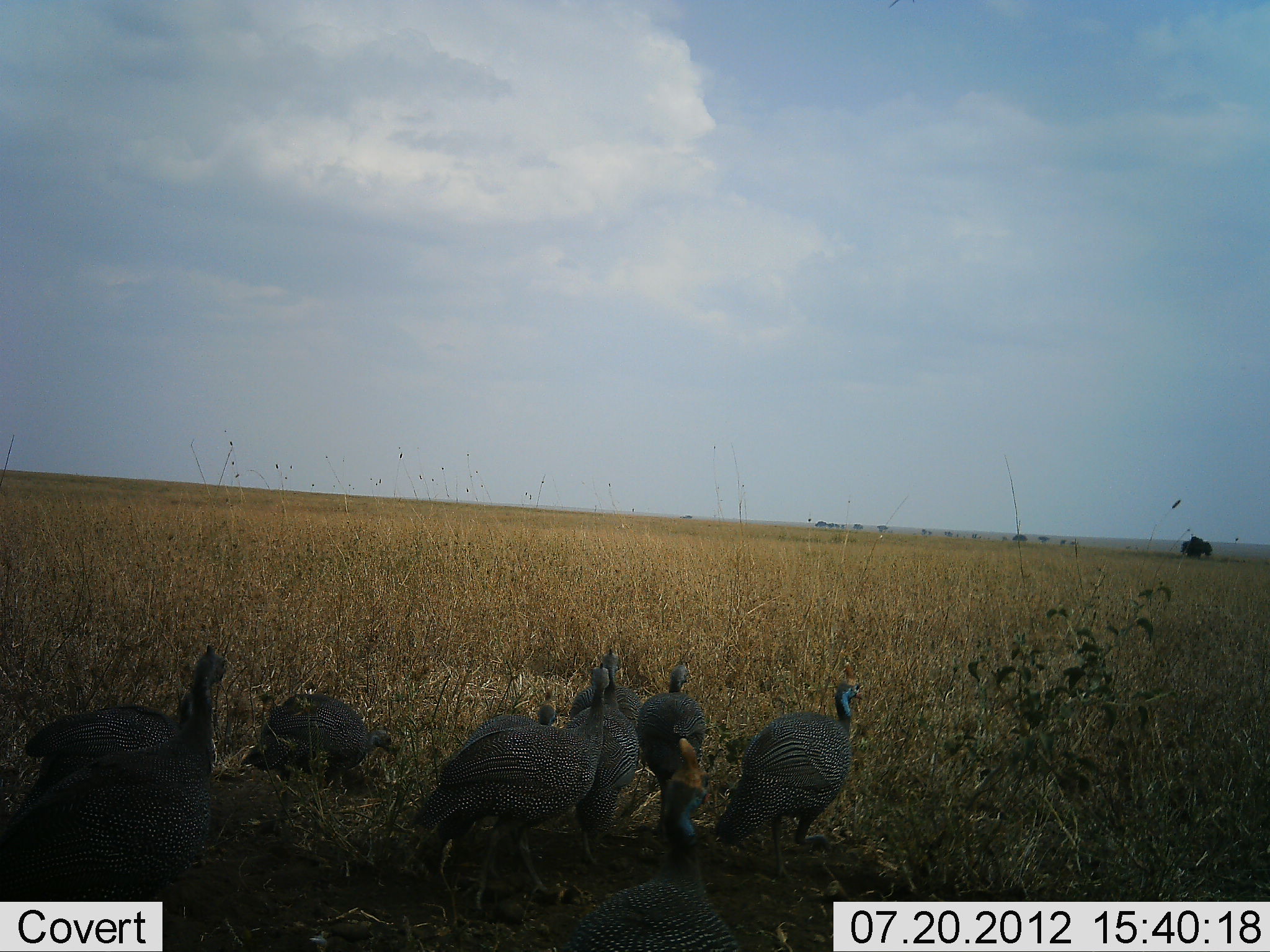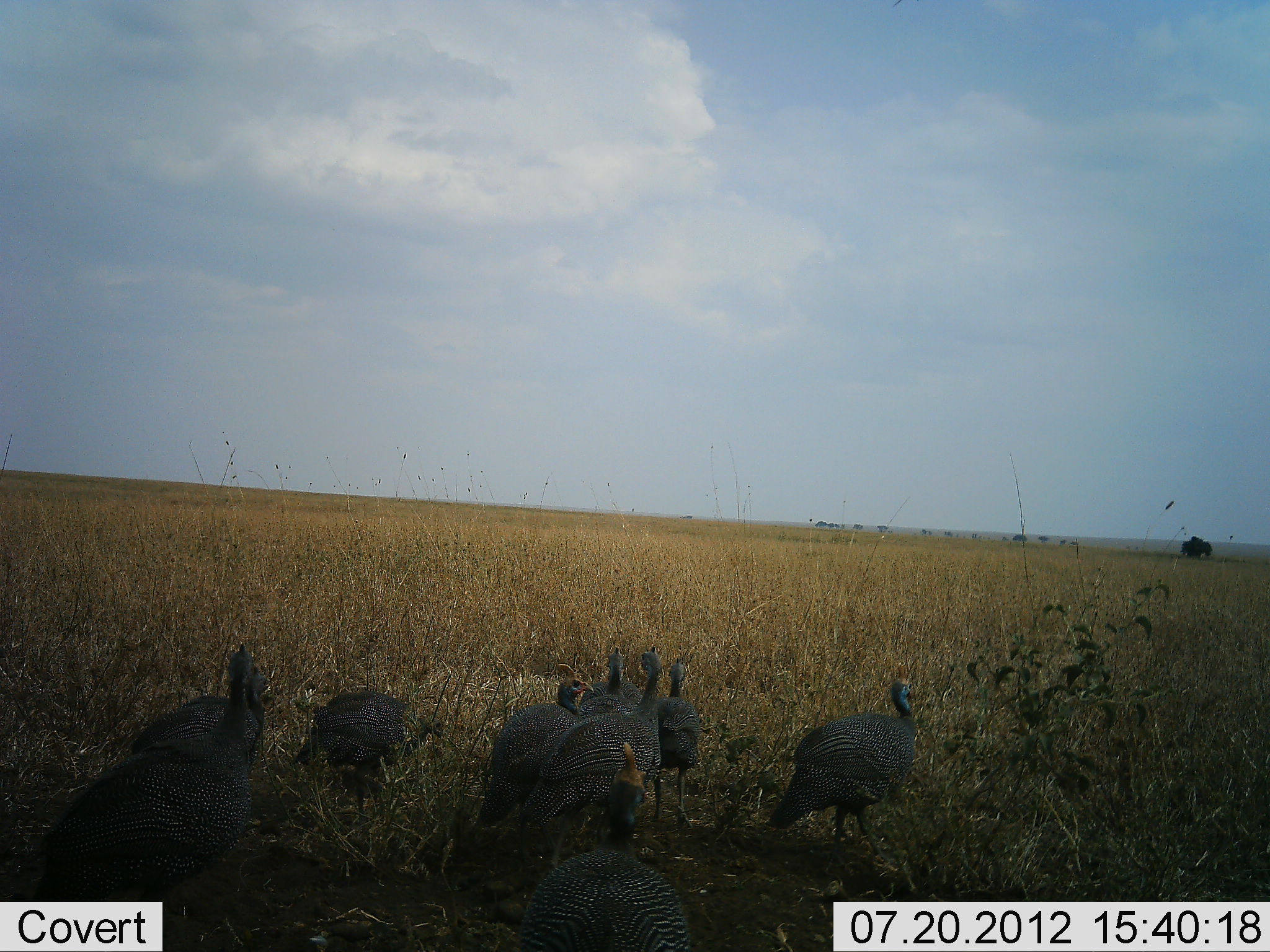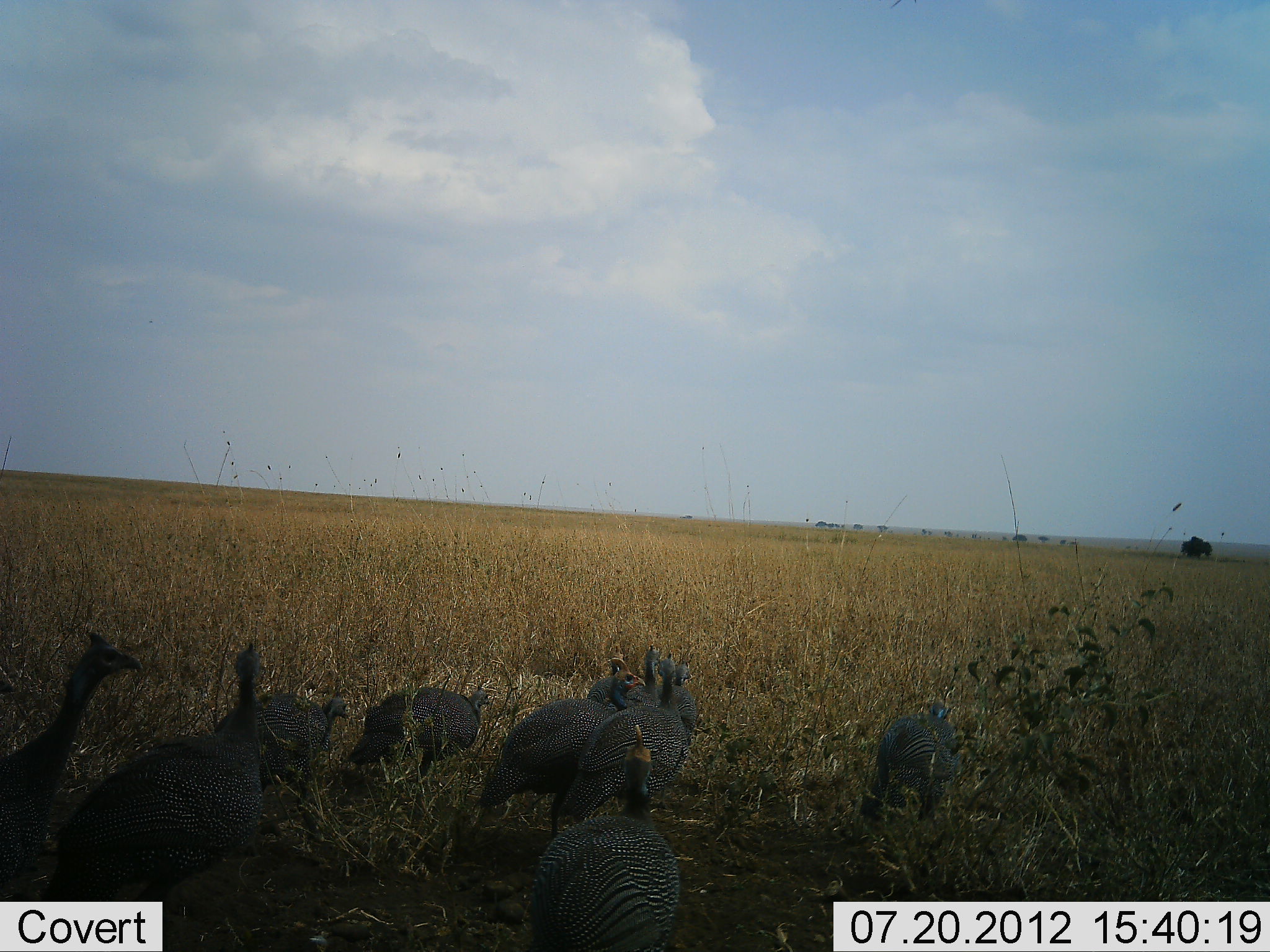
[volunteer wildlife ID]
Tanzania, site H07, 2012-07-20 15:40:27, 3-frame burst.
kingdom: Animalia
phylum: Chordata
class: Aves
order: Galliformes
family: Numididae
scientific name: Numididae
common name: guinea fowl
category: guineafowl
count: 10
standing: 20%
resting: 0%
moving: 80%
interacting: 0%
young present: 0%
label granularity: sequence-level